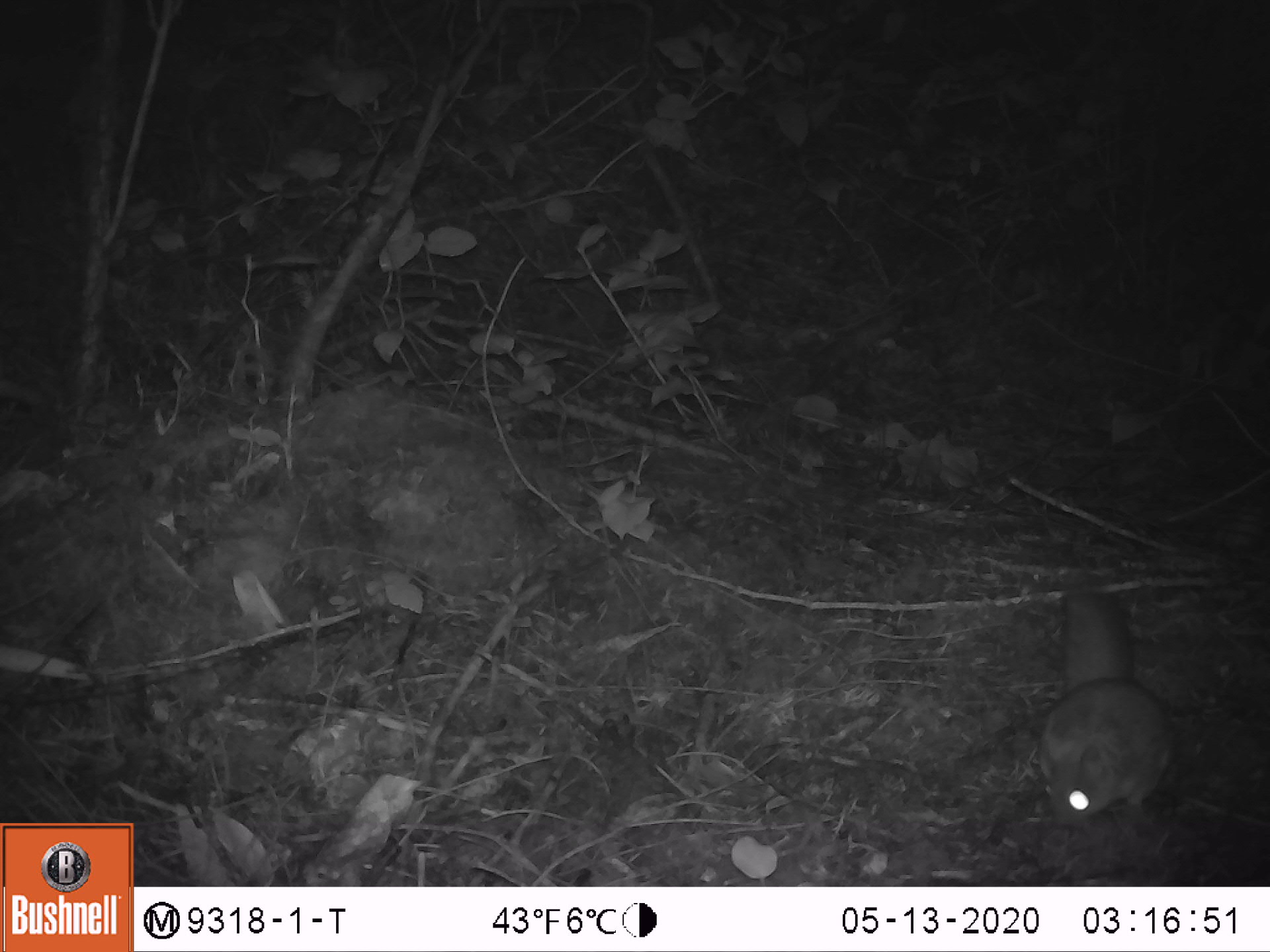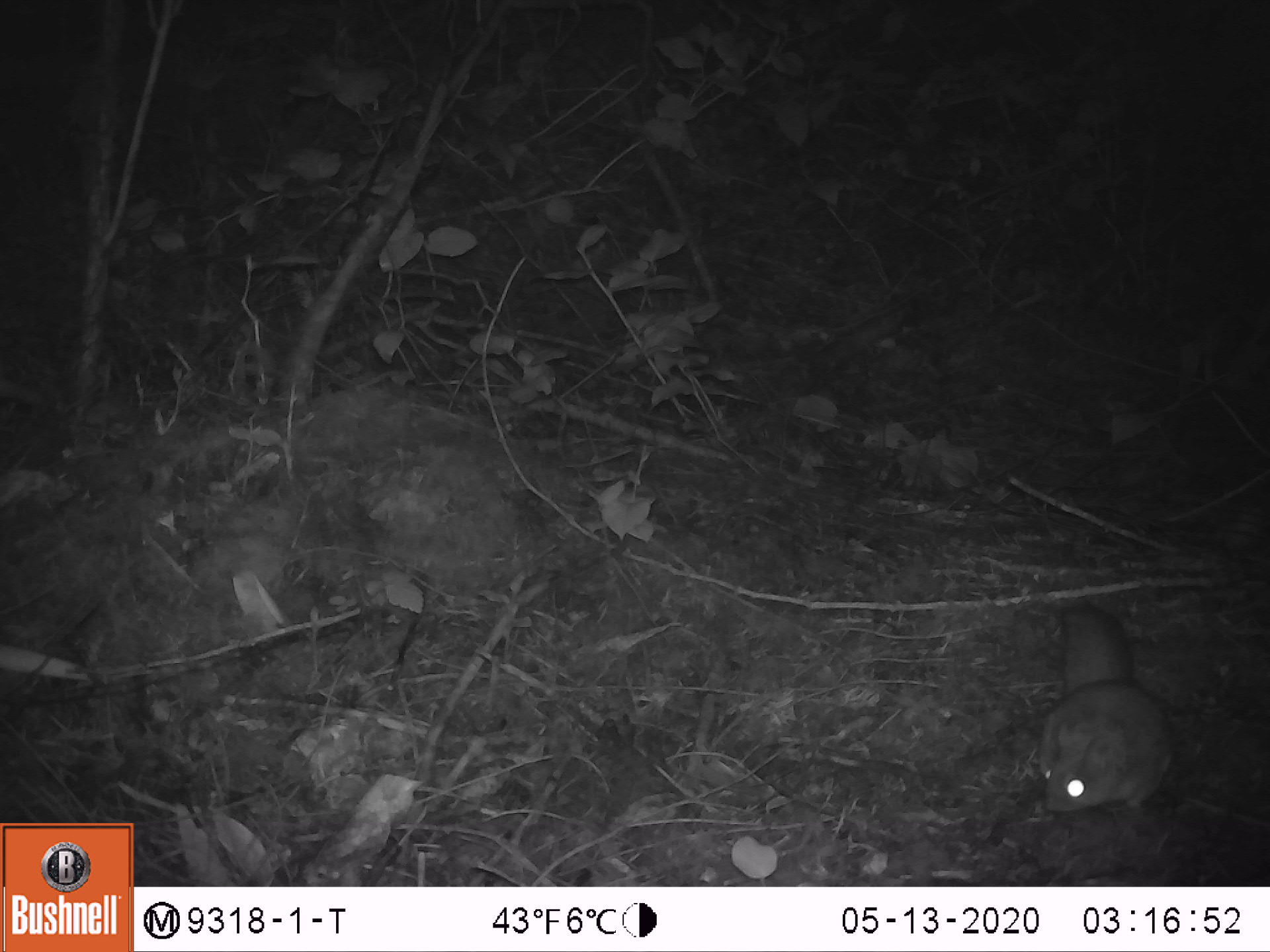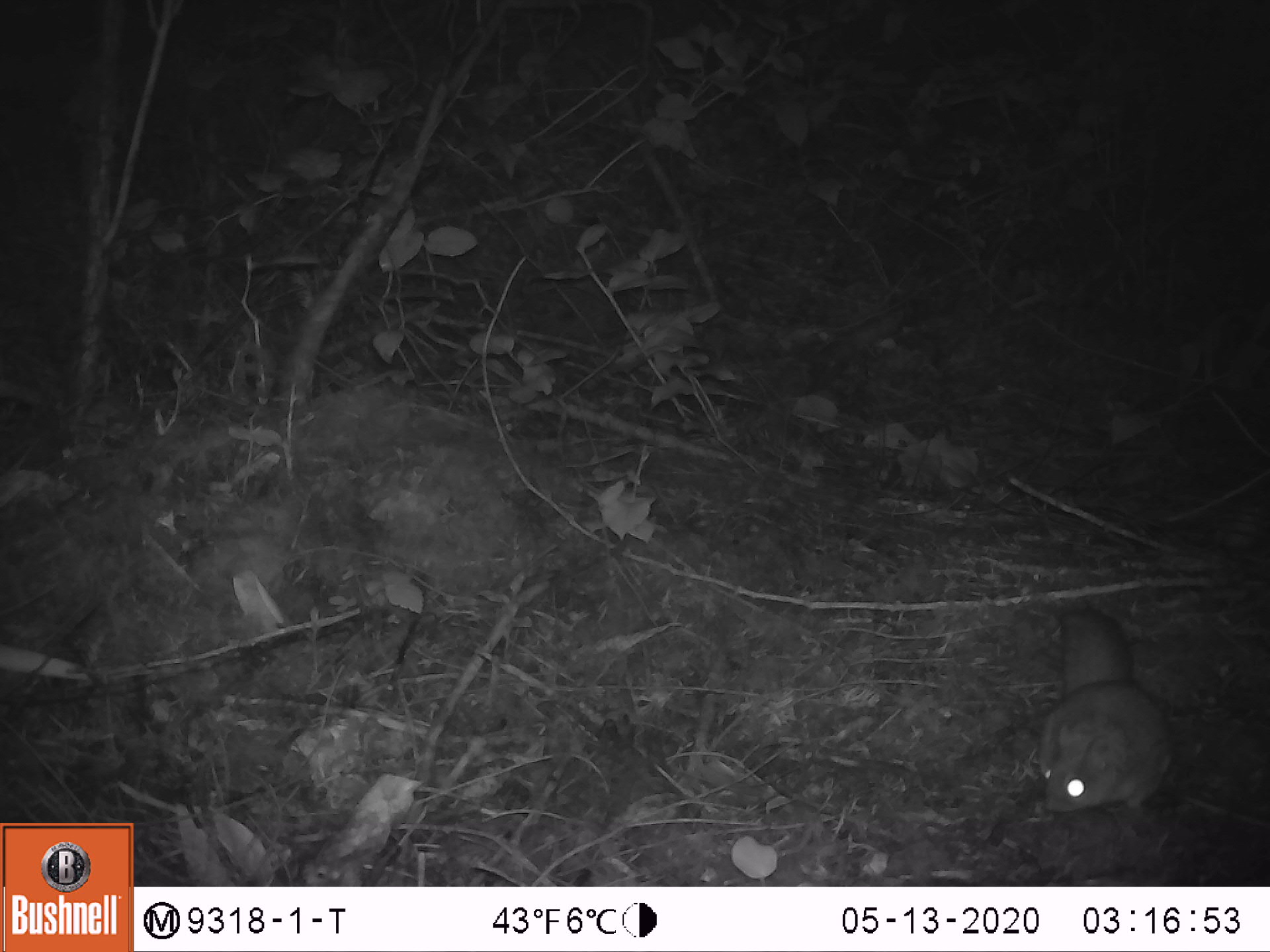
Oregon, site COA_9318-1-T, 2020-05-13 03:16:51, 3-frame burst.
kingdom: Animalia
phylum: Chordata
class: Mammalia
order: Rodentia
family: Sciuridae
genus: Glaucomys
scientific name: Glaucomys oregonensis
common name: humboldt's flying squirrel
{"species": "humboldt's flying squirrel (Glaucomys oregonensis)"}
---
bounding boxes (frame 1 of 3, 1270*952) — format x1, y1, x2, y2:
humboldt's flying squirrel: 1018, 569, 1193, 837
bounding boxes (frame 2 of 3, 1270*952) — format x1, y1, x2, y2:
humboldt's flying squirrel: 1026, 591, 1186, 839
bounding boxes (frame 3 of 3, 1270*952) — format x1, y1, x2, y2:
humboldt's flying squirrel: 1026, 595, 1193, 830